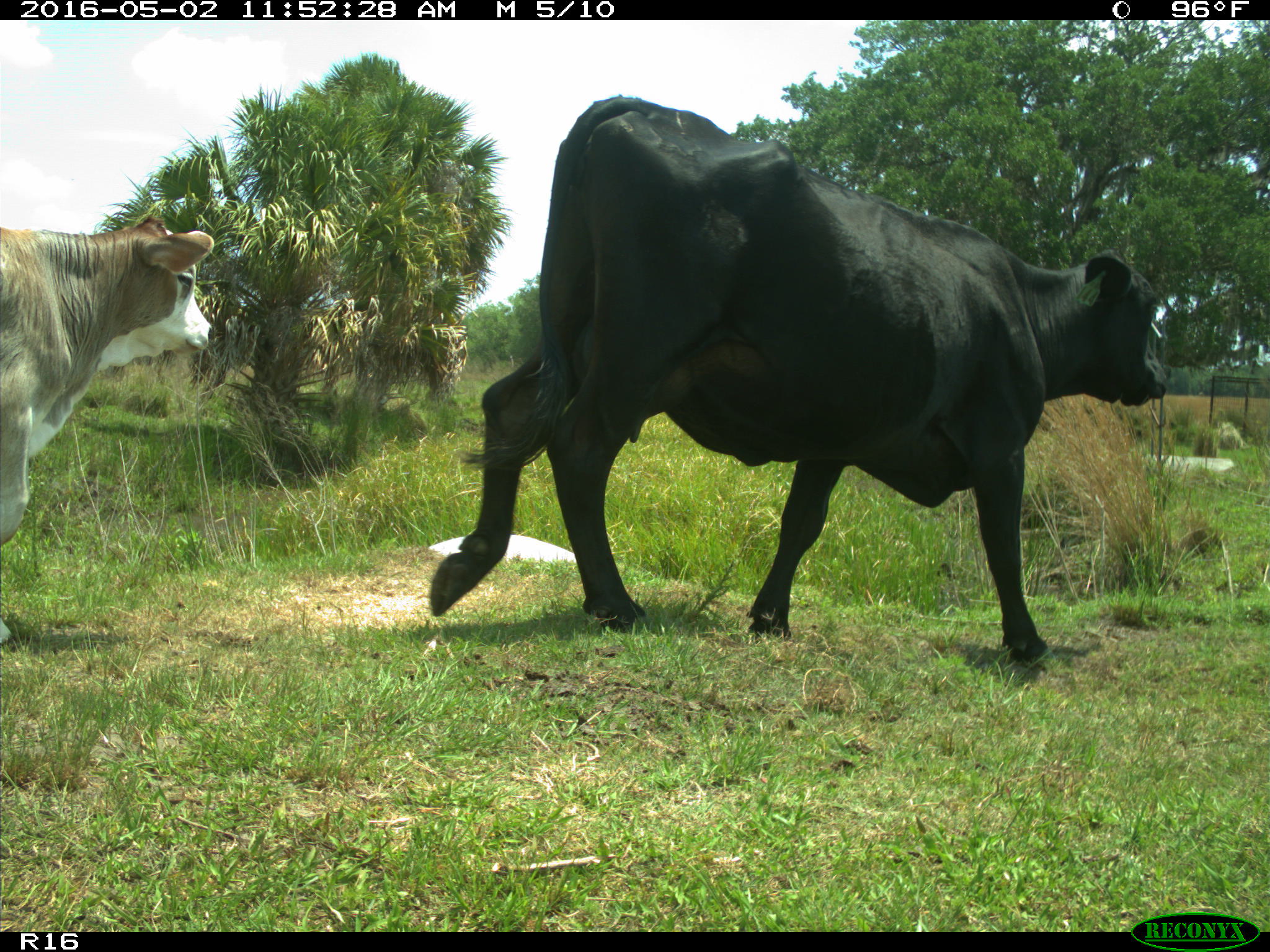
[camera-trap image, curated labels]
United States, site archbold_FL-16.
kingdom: Animalia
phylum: Chordata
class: Mammalia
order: Artiodactyla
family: Bovidae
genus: Bos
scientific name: Bos taurus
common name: domestic cow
Bos taurus (domestic cow).